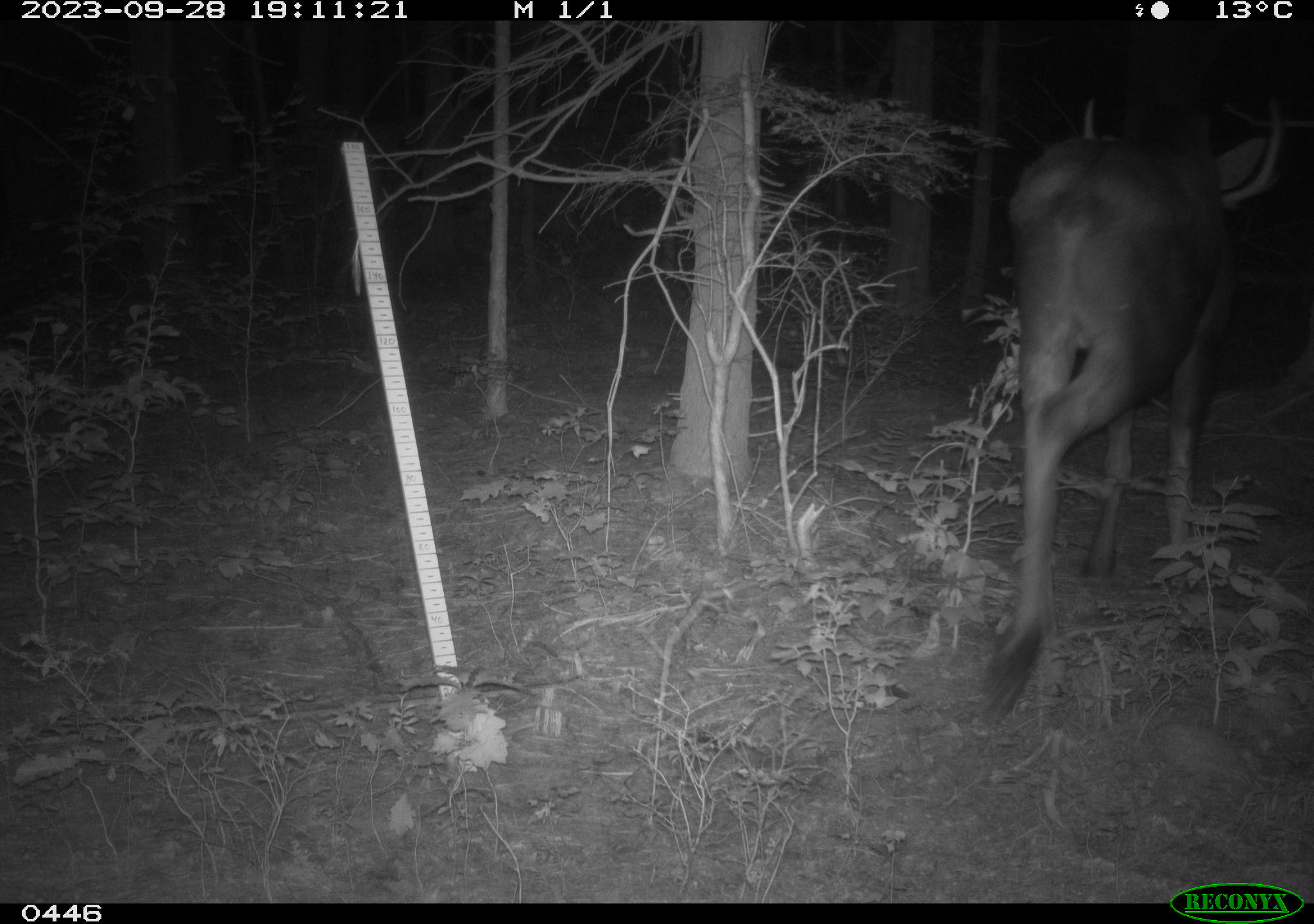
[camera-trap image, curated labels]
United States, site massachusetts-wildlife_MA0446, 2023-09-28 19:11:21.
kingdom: Animalia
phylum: Chordata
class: Mammalia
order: Artiodactyla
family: Cervidae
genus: Alces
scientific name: Alces alces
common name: moose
Moose (Alces alces).